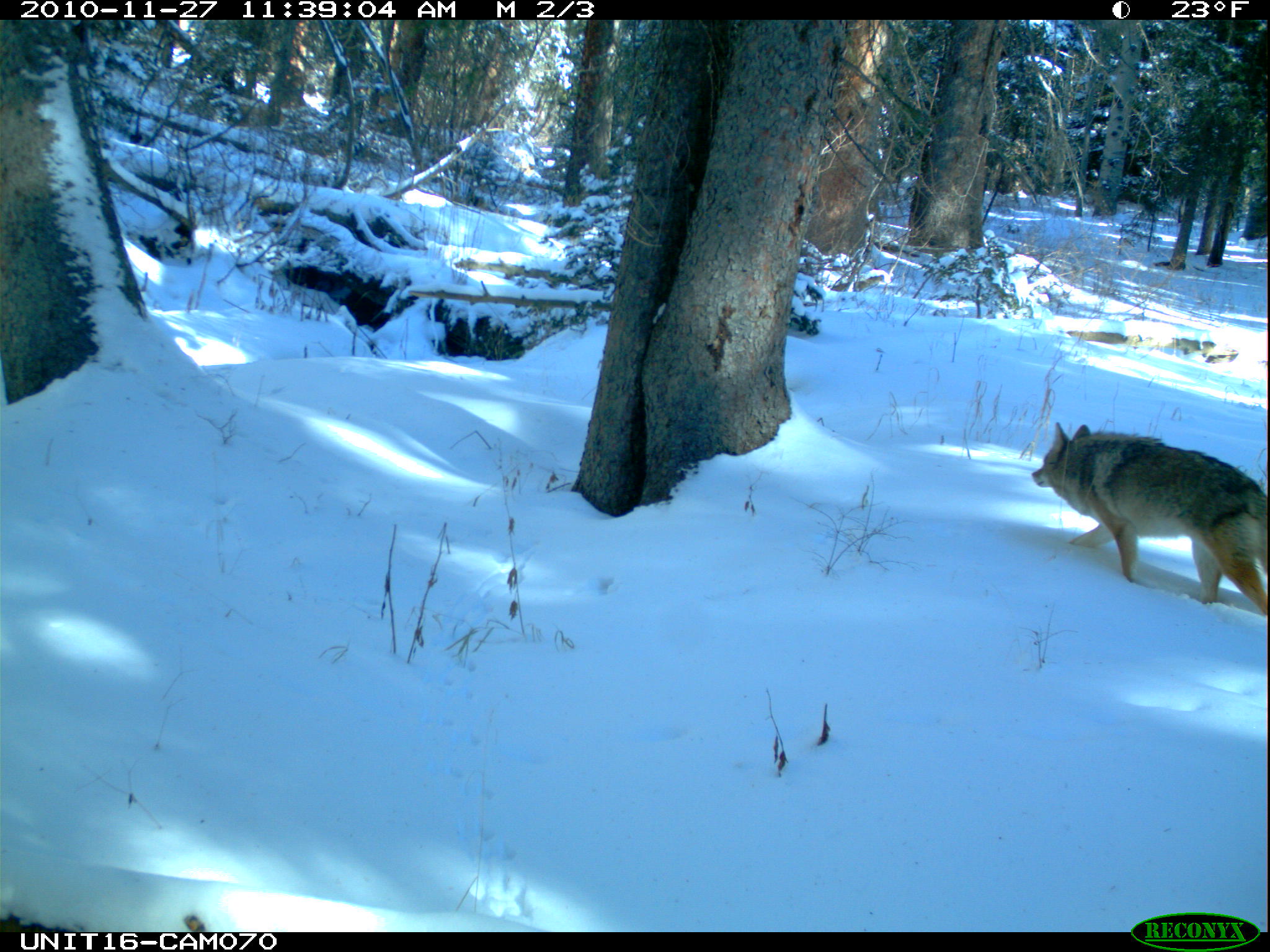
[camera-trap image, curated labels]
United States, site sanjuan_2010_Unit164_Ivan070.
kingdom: Animalia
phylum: Chordata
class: Mammalia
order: Carnivora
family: Canidae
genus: Canis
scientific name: Canis latrans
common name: coyote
Canis latrans (coyote).